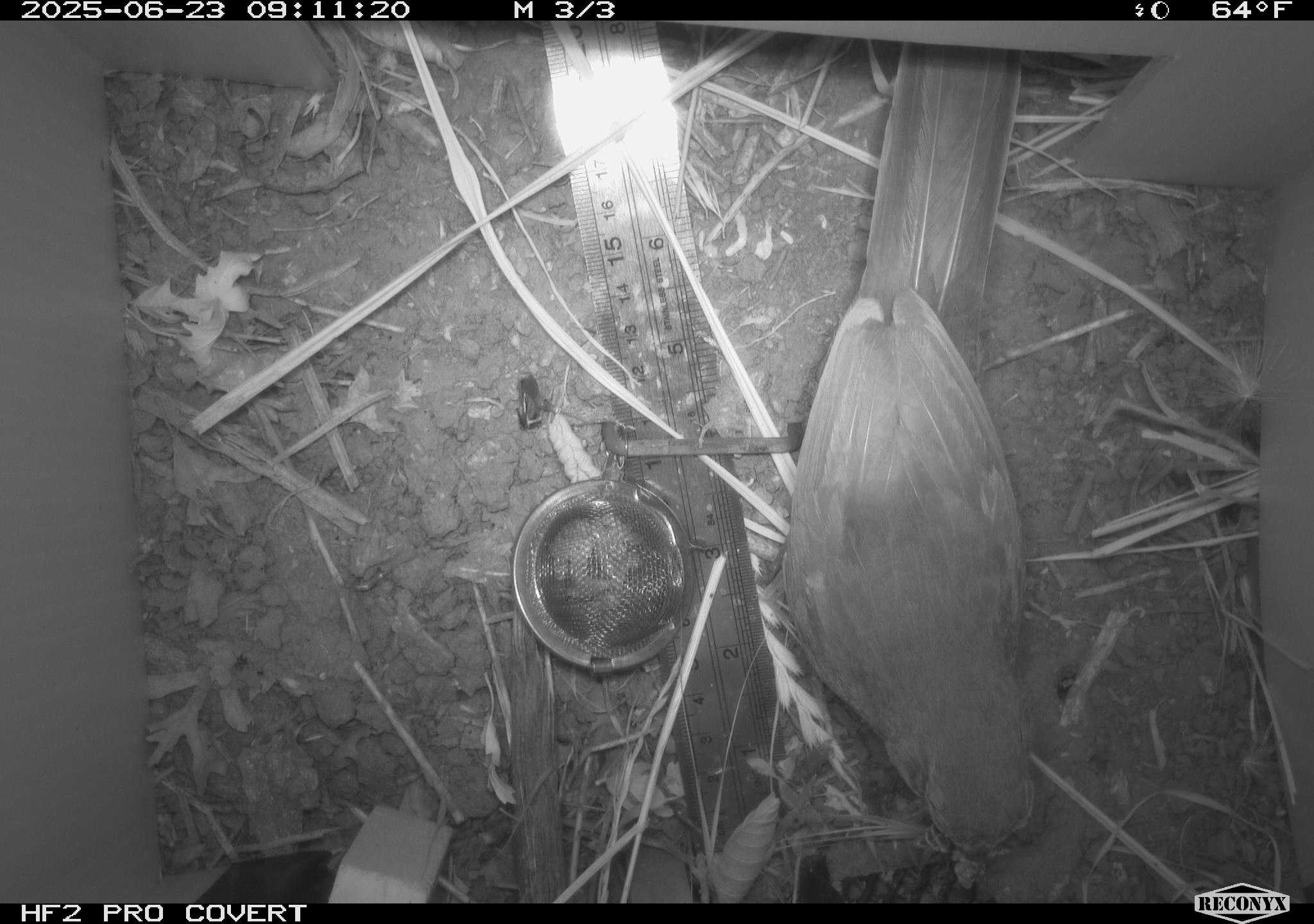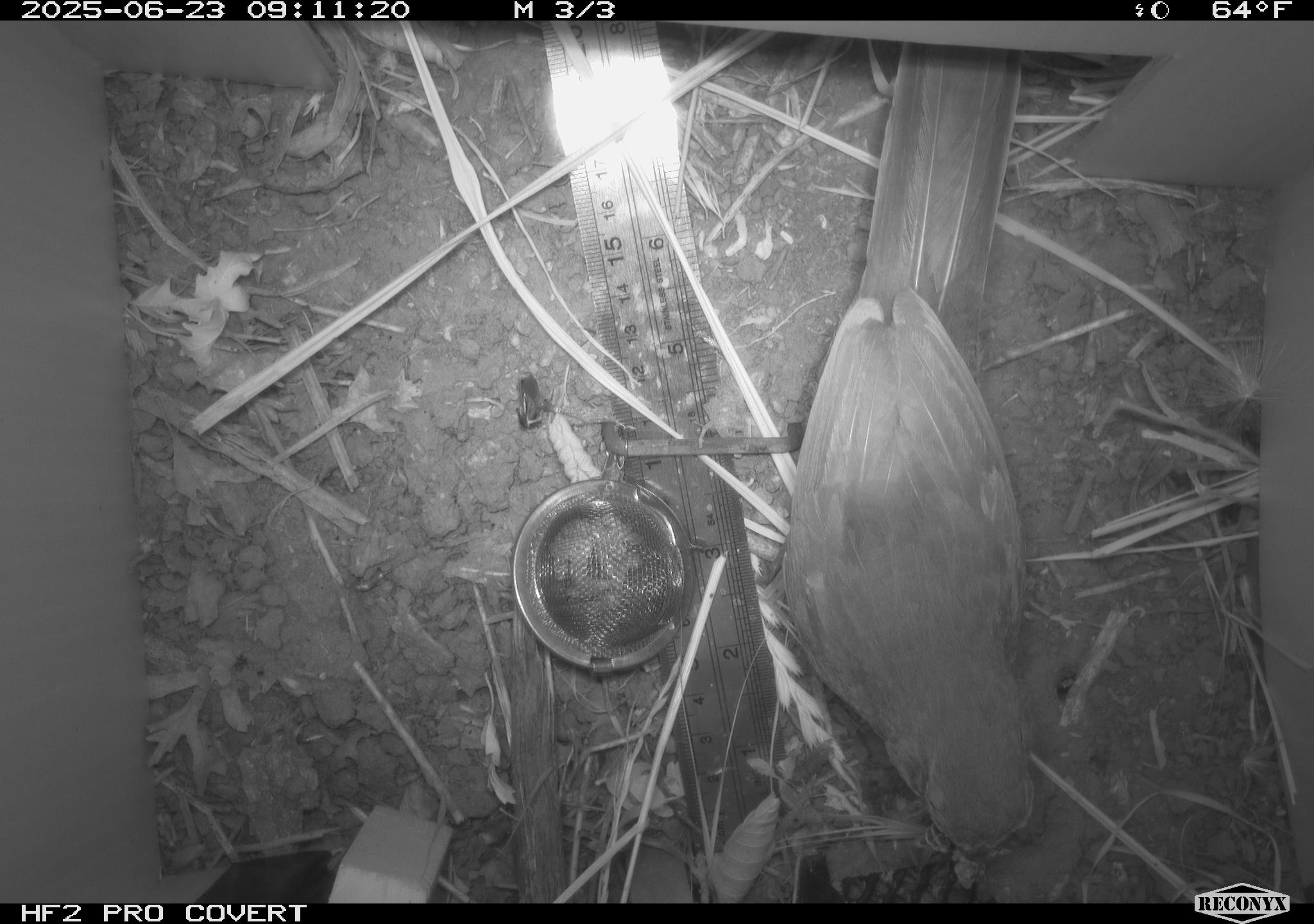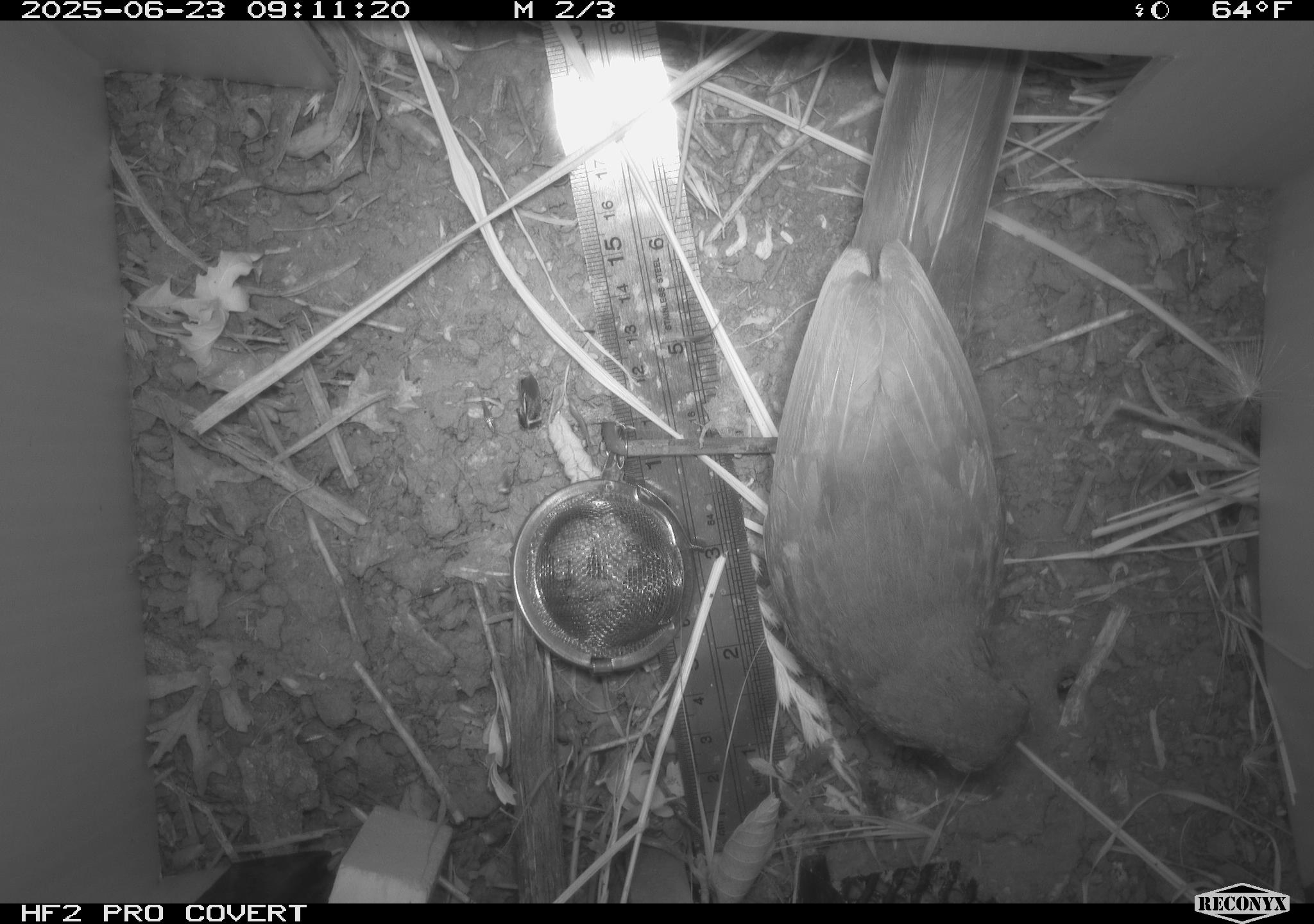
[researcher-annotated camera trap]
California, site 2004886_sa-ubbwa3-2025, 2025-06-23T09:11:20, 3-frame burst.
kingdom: Animalia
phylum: Chordata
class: Aves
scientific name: Aves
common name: bird